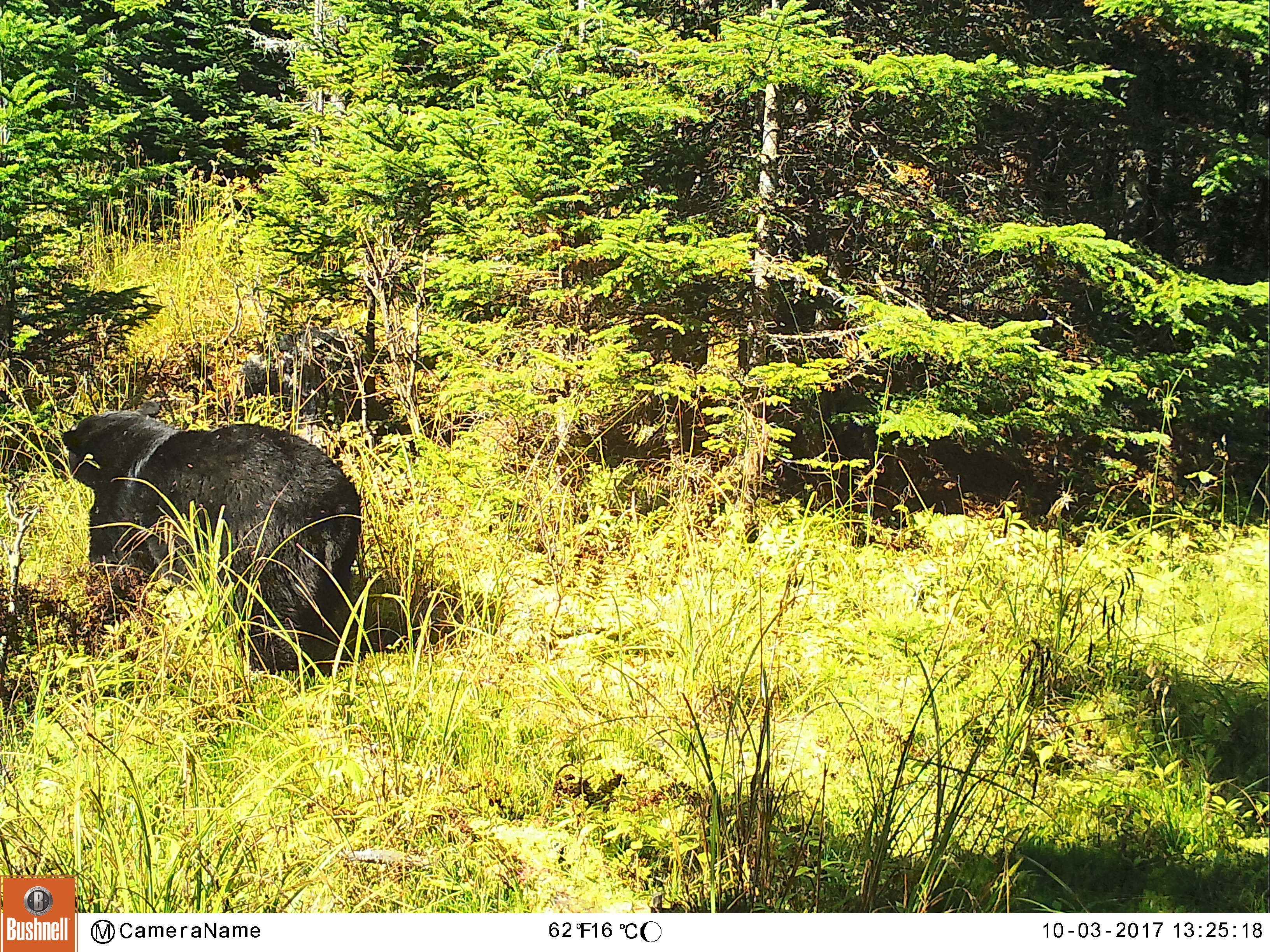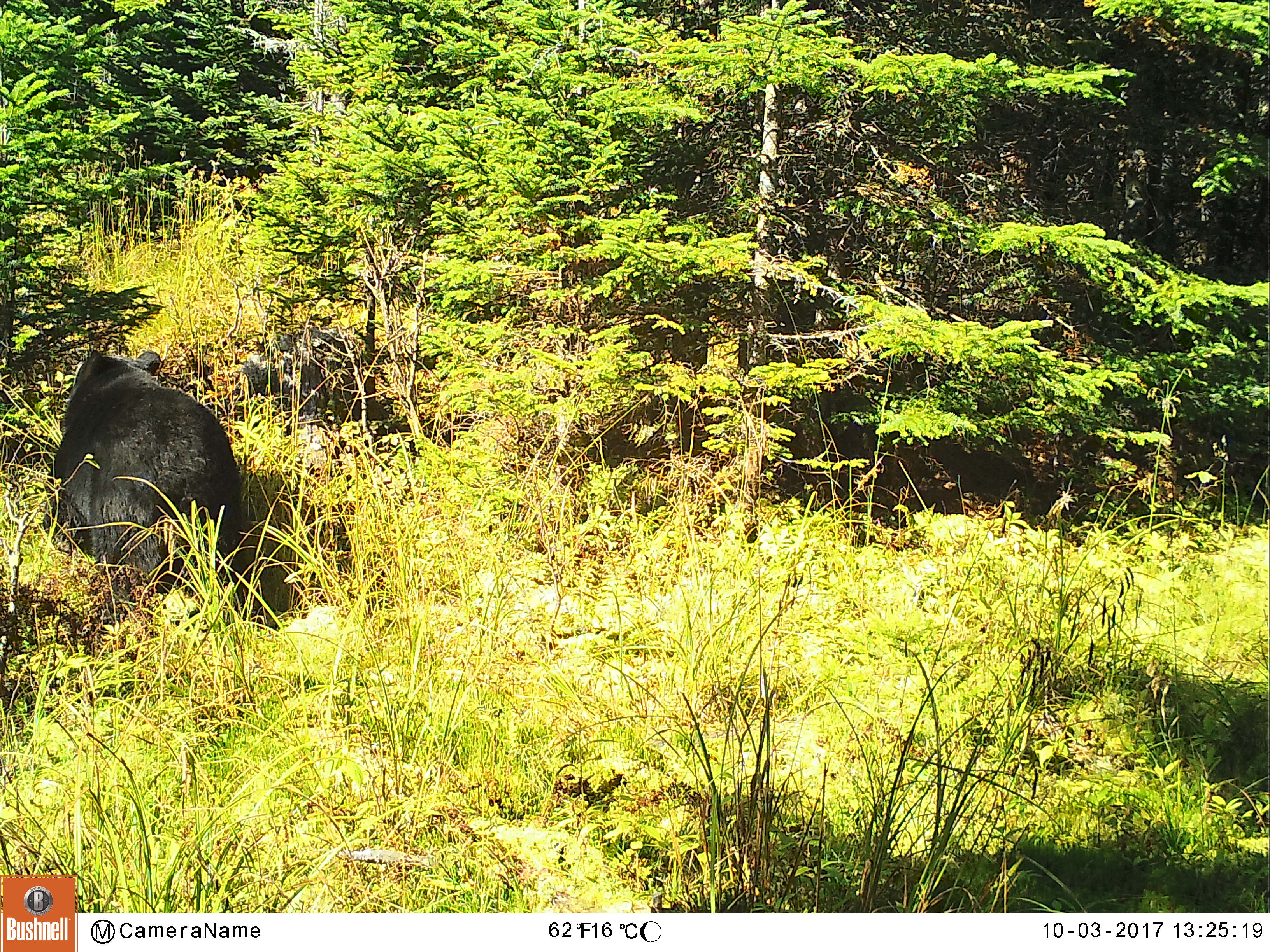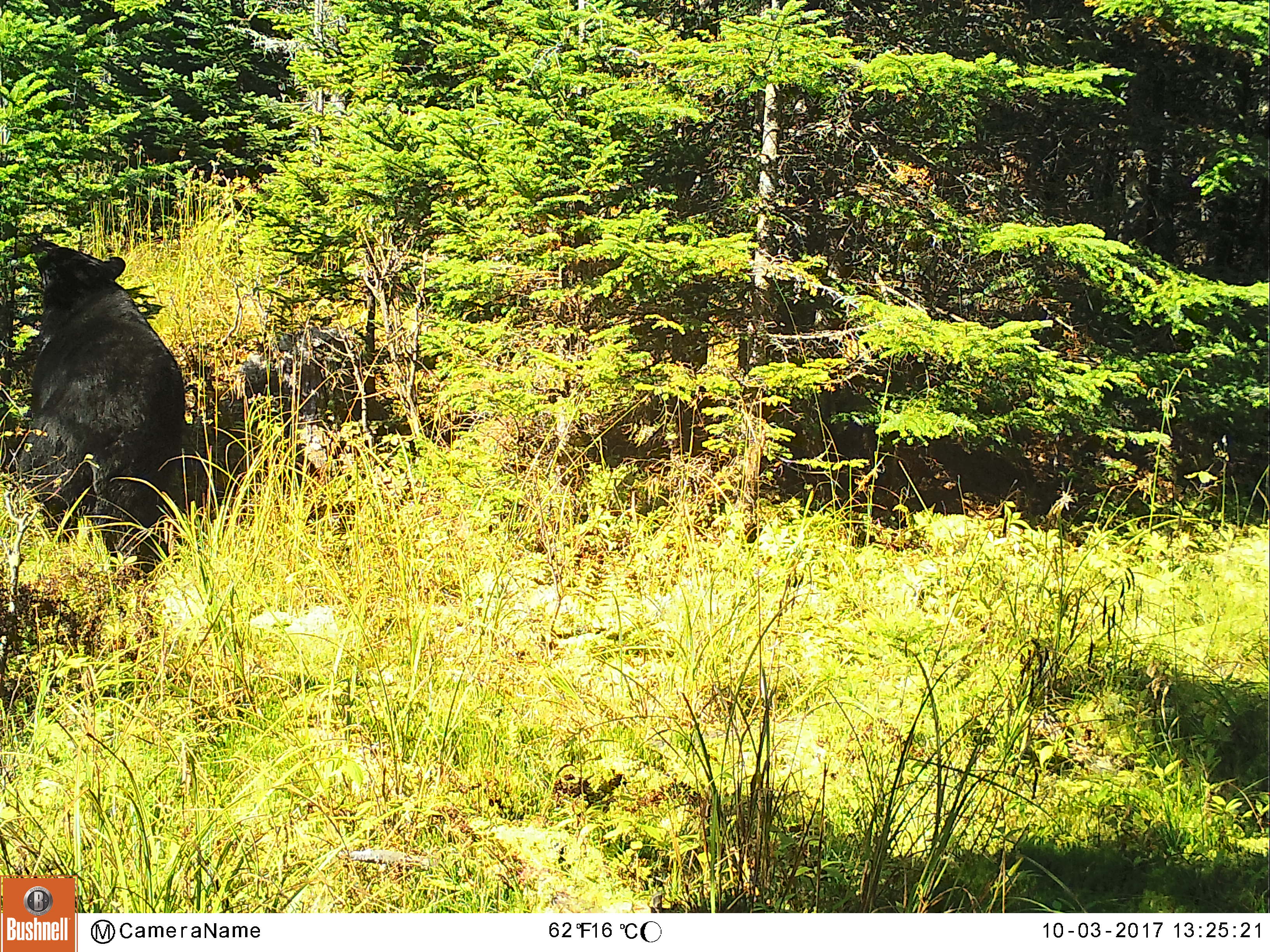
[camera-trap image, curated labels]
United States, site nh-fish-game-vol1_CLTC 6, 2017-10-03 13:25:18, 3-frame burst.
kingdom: Animalia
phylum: Chordata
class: Mammalia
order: Carnivora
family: Ursidae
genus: Ursus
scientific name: Ursus americanus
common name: black bear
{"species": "black bear (Ursus americanus)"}